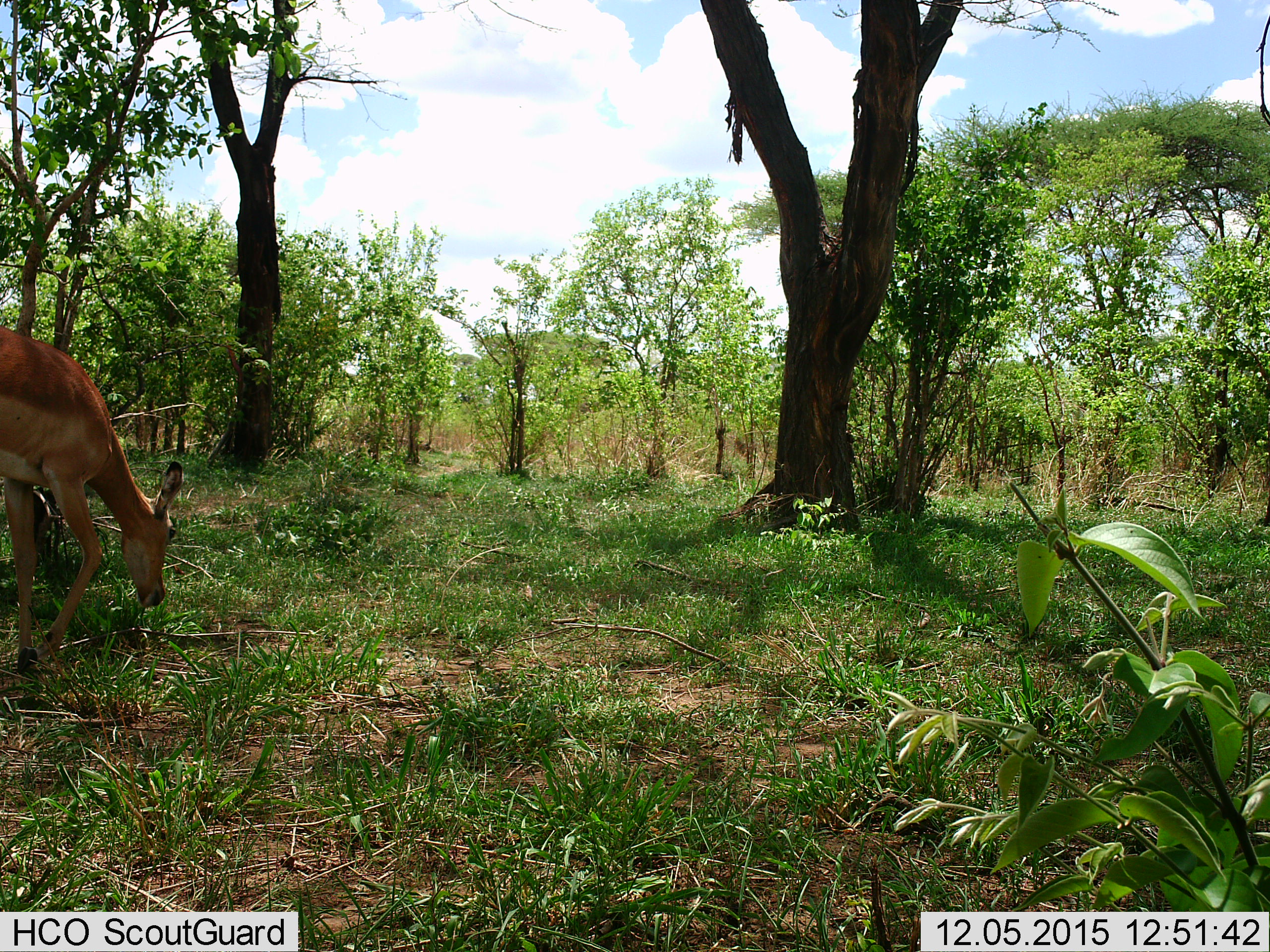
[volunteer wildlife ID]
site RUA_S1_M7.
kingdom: Animalia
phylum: Chordata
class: Mammalia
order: Artiodactyla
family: Bovidae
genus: Aepyceros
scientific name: Aepyceros melampus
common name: impala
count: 1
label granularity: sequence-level